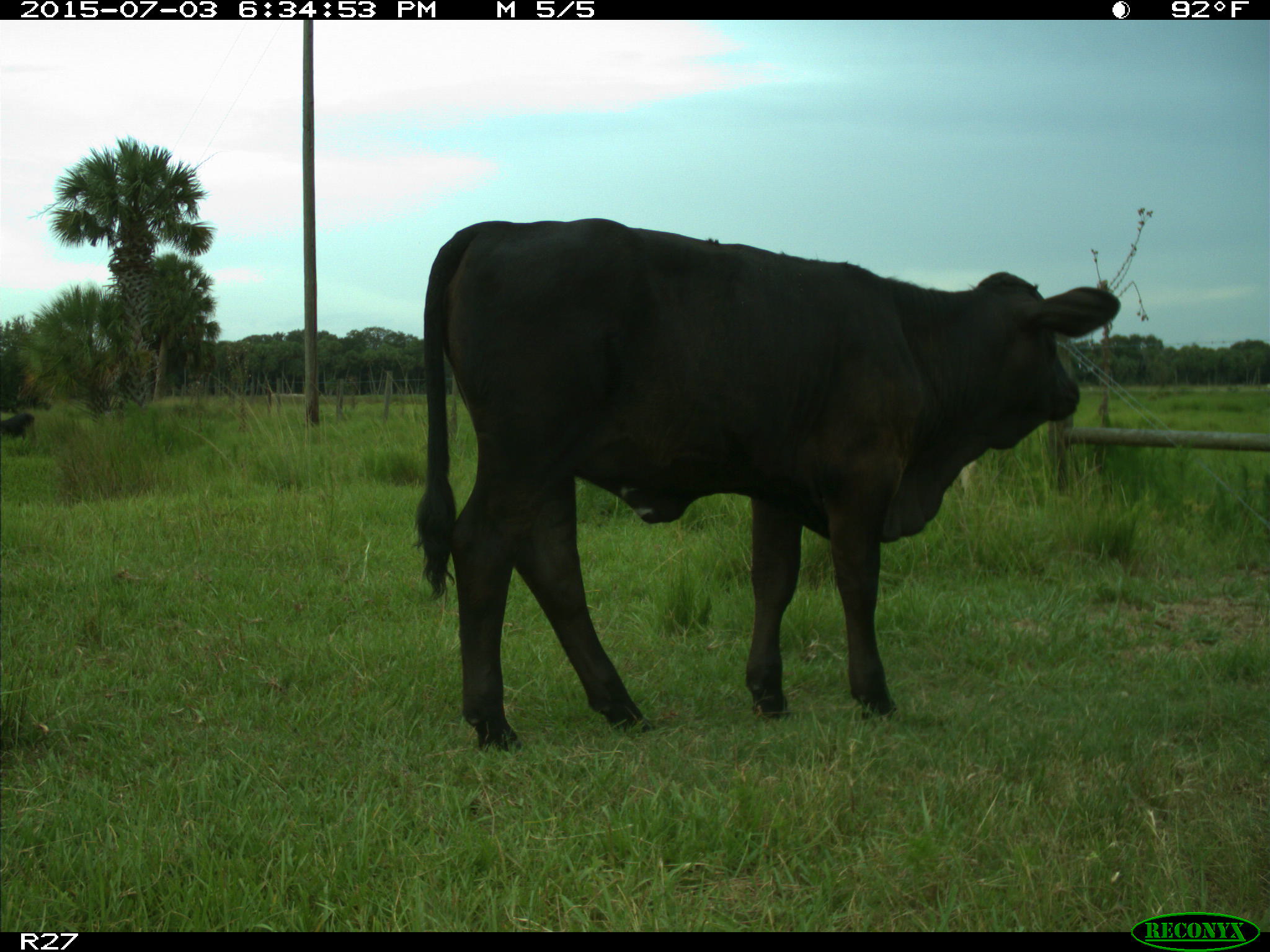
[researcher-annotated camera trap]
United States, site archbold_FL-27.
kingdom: Animalia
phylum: Chordata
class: Mammalia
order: Artiodactyla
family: Bovidae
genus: Bos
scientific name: Bos taurus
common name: domestic cow